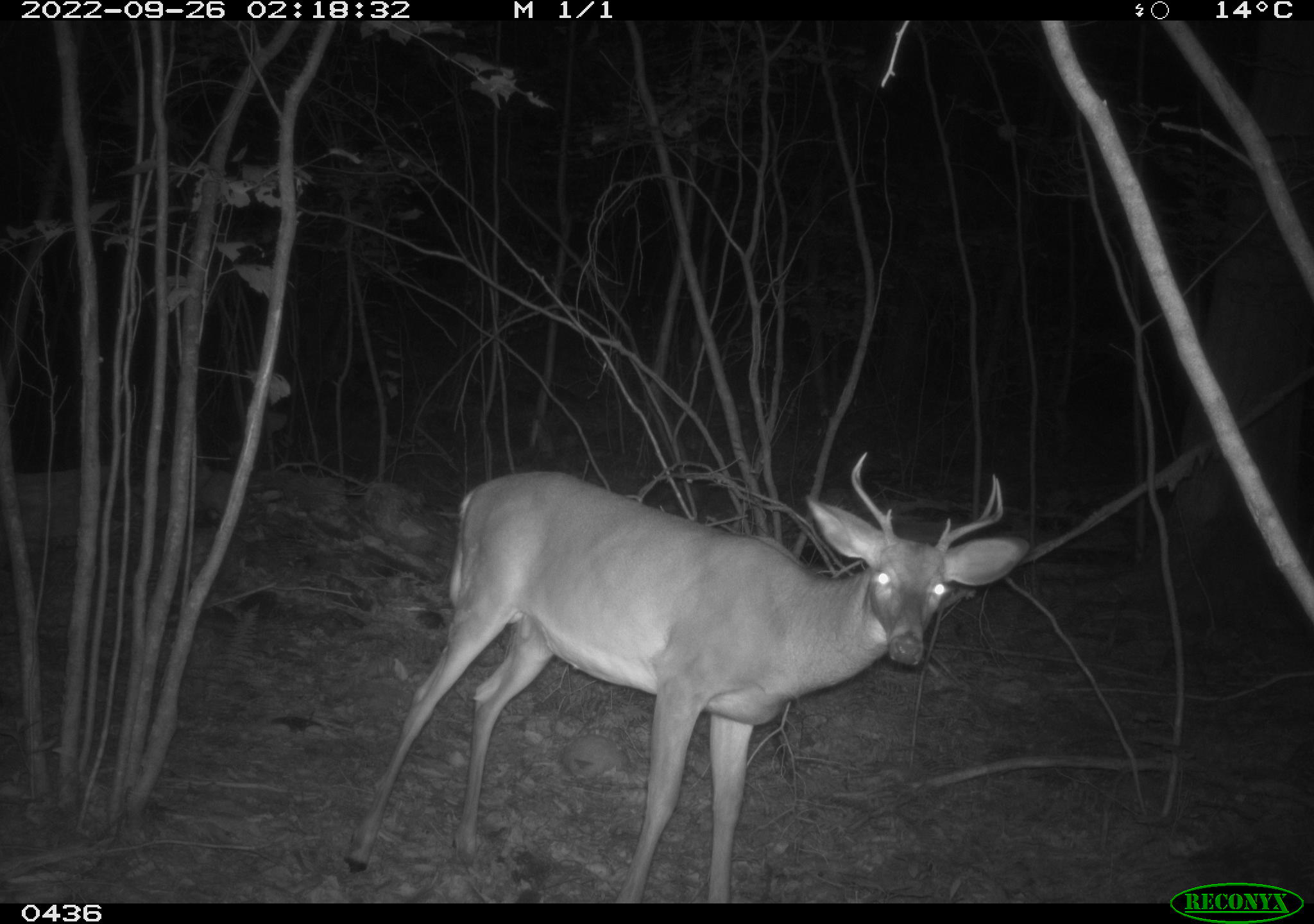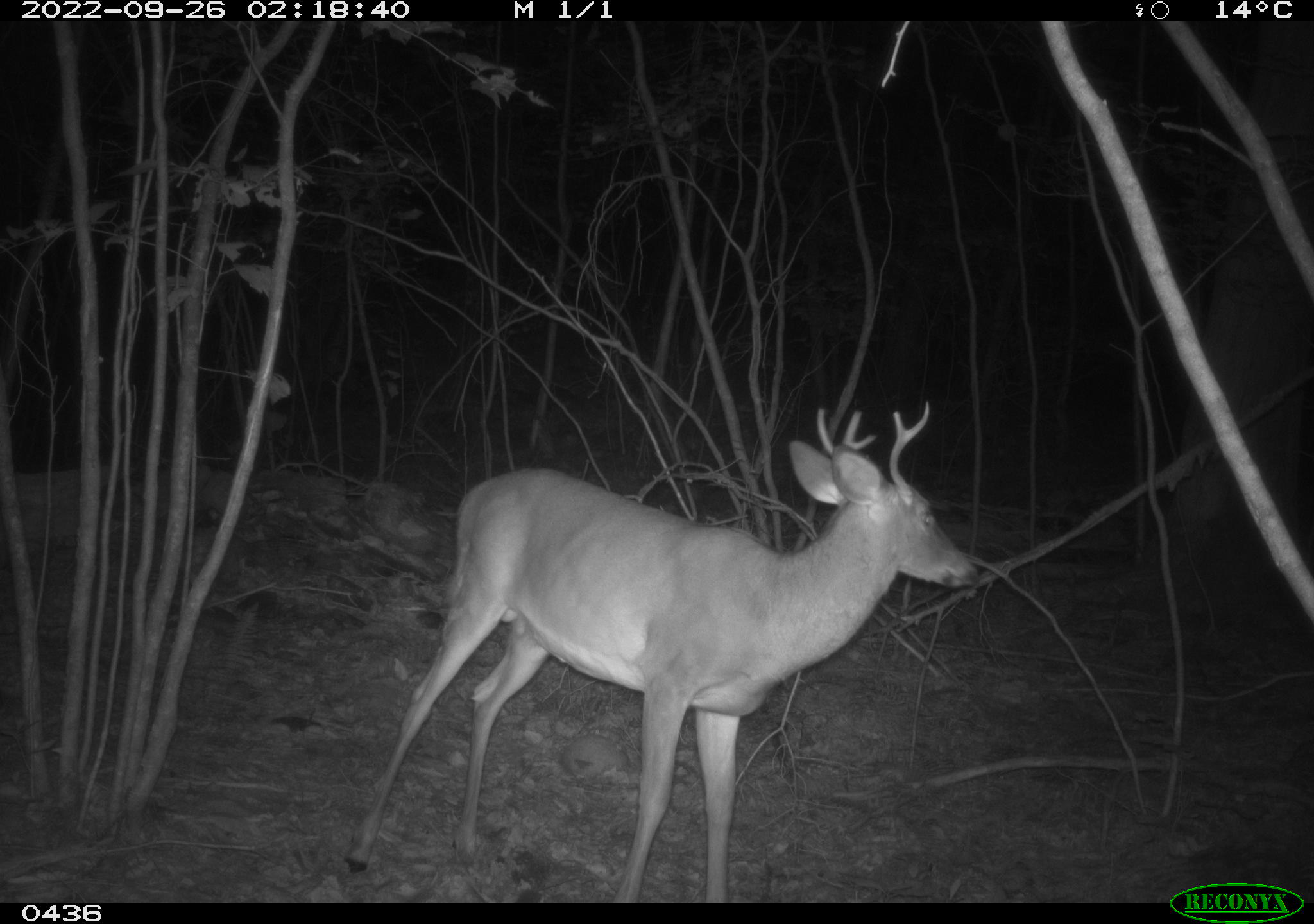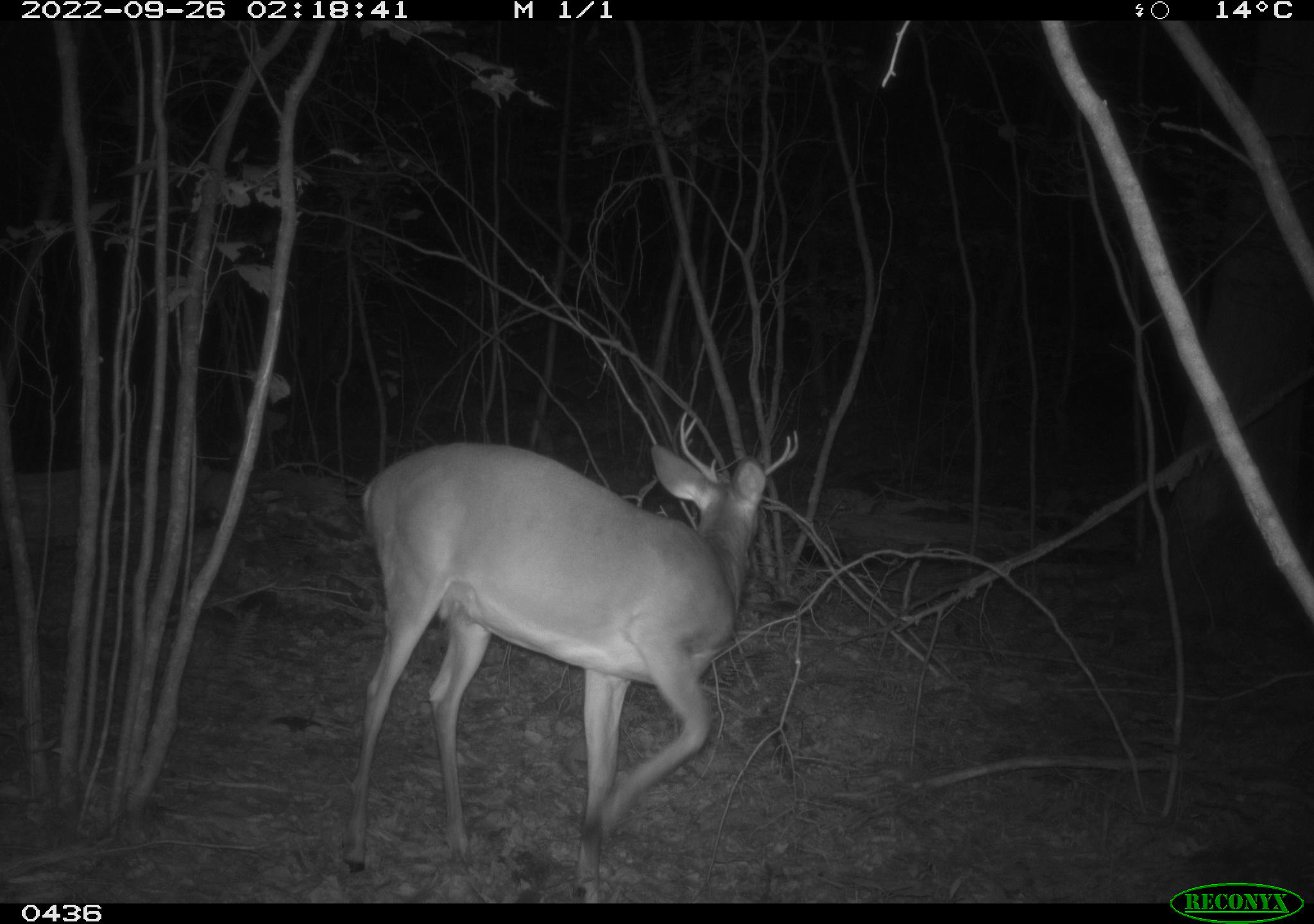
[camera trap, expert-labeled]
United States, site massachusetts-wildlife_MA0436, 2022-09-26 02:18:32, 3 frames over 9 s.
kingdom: Animalia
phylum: Chordata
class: Mammalia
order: Artiodactyla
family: Cervidae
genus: Odocoileus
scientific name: Odocoileus virginianus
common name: white-tailed deer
White-tailed deer (Odocoileus virginianus).